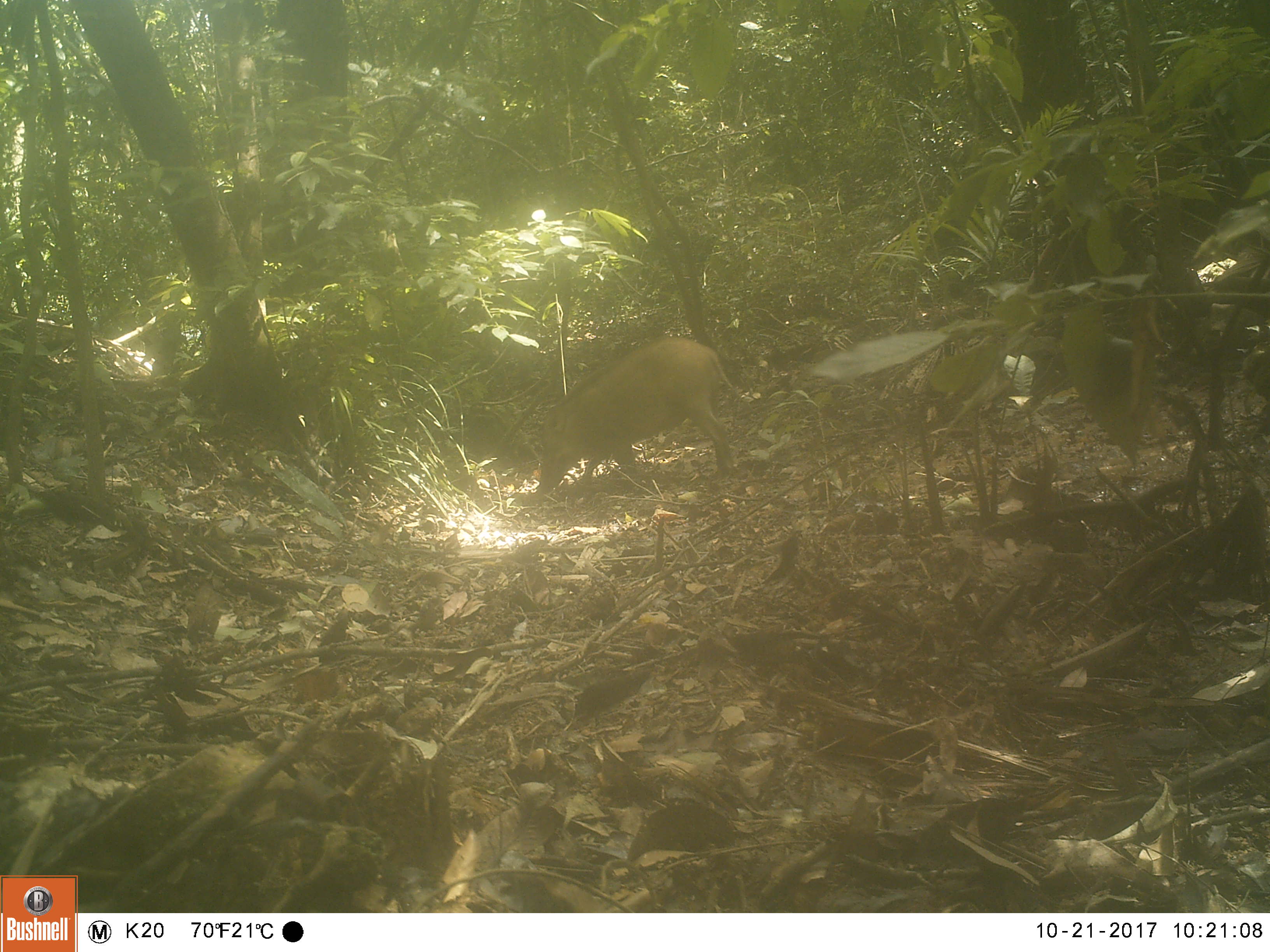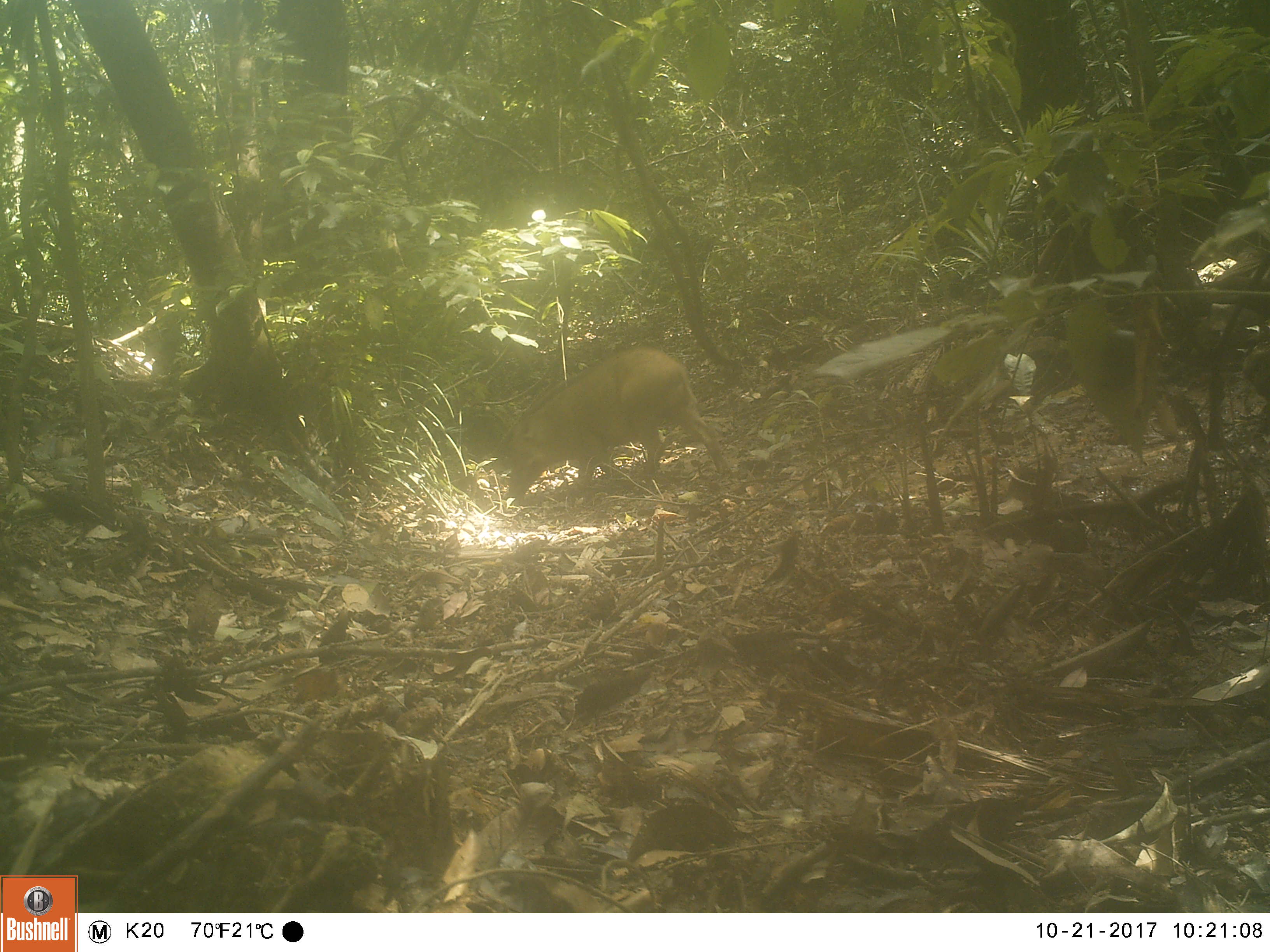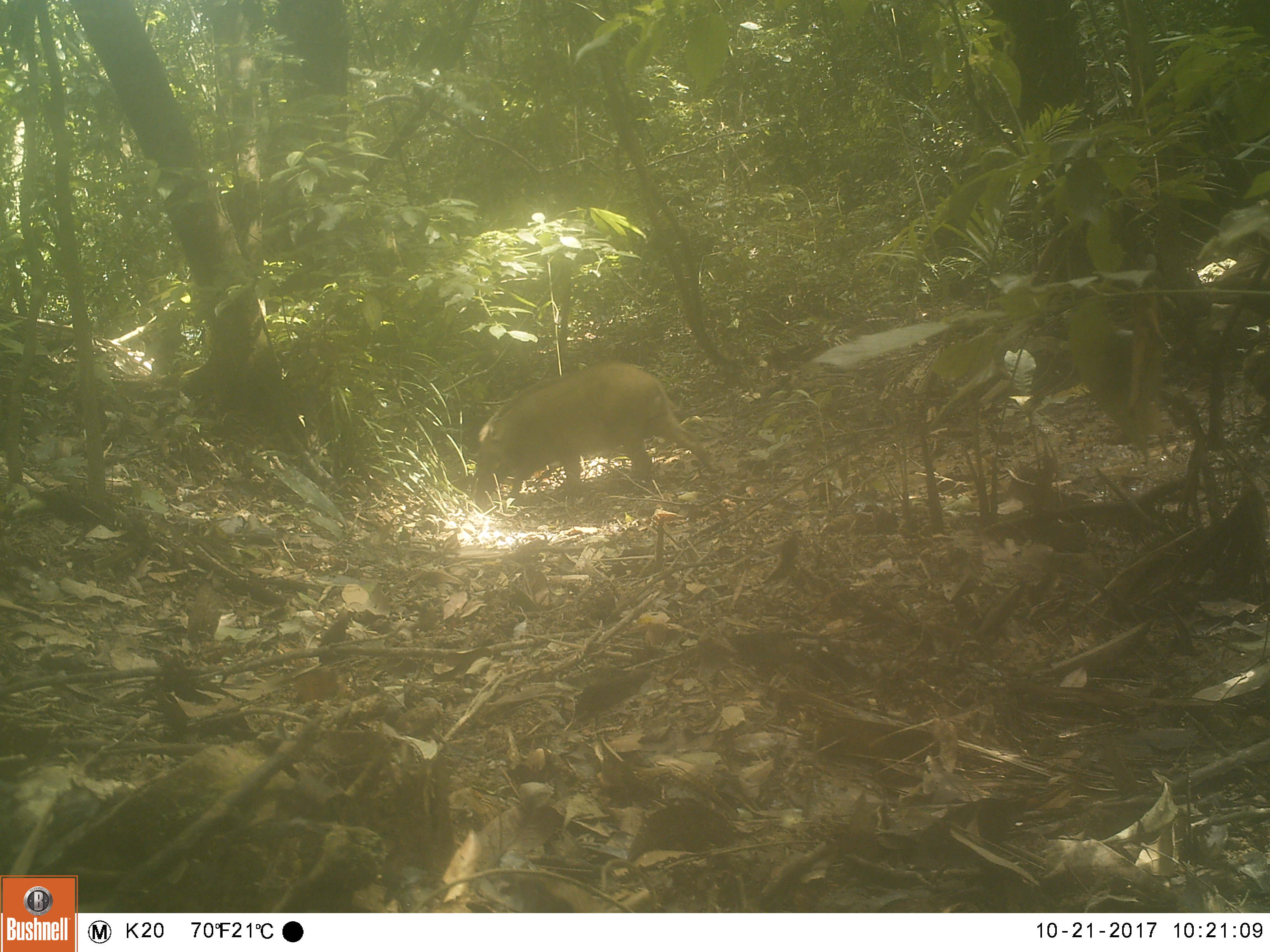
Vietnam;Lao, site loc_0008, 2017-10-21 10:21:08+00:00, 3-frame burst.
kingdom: Animalia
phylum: Chordata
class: Mammalia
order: Artiodactyla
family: Suidae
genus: Sus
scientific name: Sus scrofa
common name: eurasian wild pig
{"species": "eurasian wild pig (Sus scrofa)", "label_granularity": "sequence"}